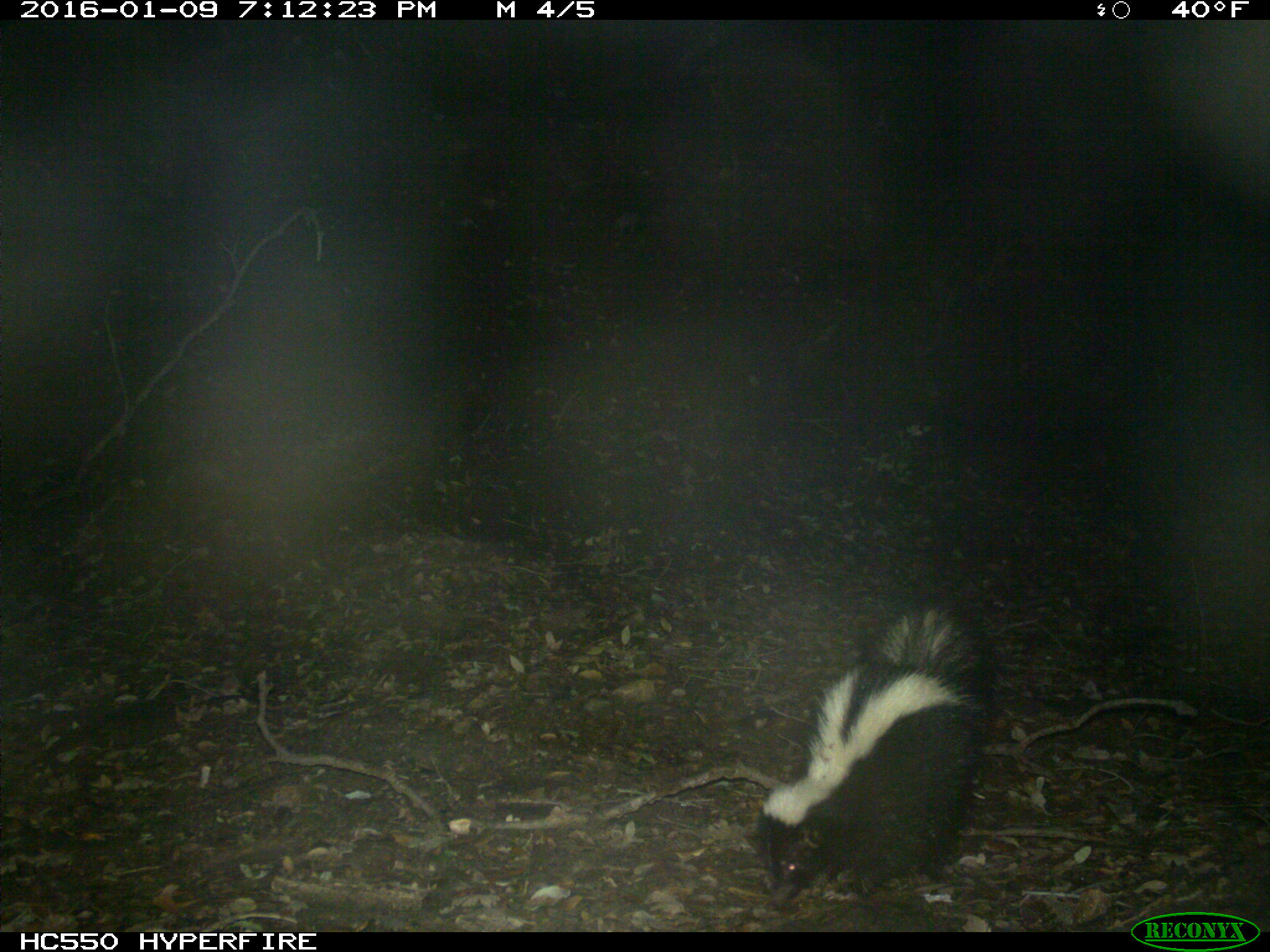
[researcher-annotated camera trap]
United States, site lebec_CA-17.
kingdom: Animalia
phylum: Chordata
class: Mammalia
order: Carnivora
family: Mephitidae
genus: Mephitis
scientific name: Mephitis mephitis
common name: striped skunk